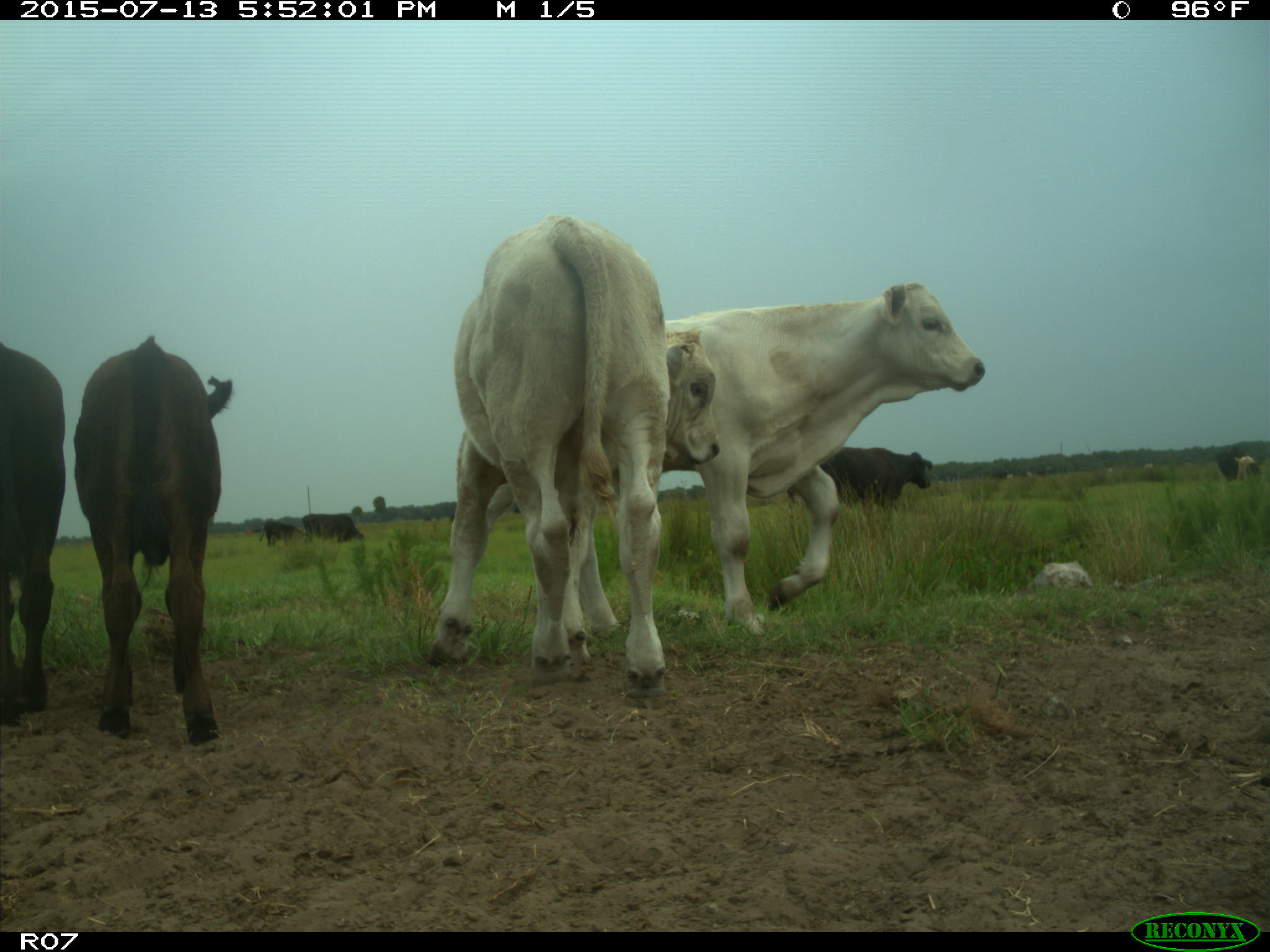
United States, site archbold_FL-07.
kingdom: Animalia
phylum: Chordata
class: Mammalia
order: Artiodactyla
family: Bovidae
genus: Bos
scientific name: Bos taurus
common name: domestic cow